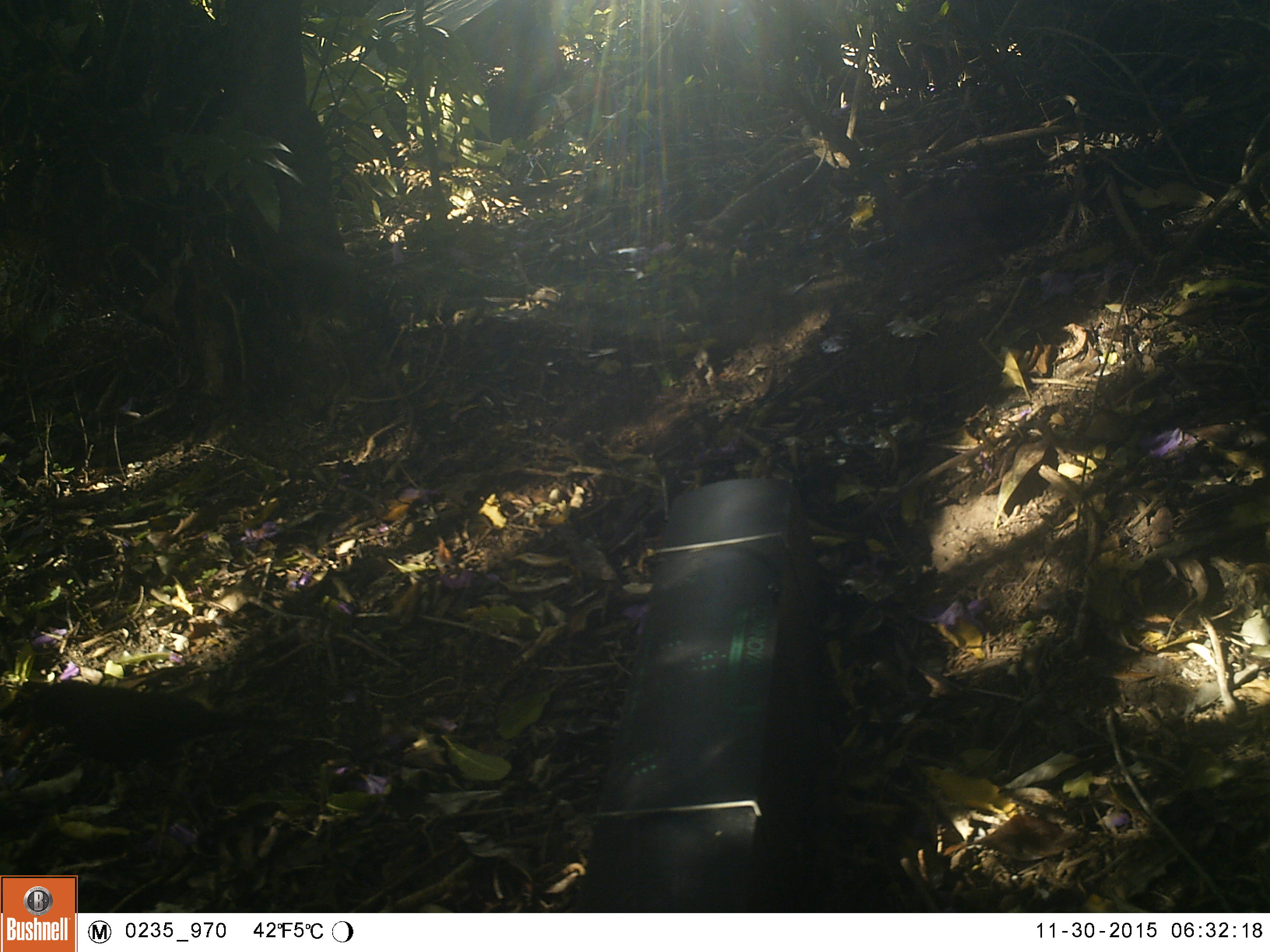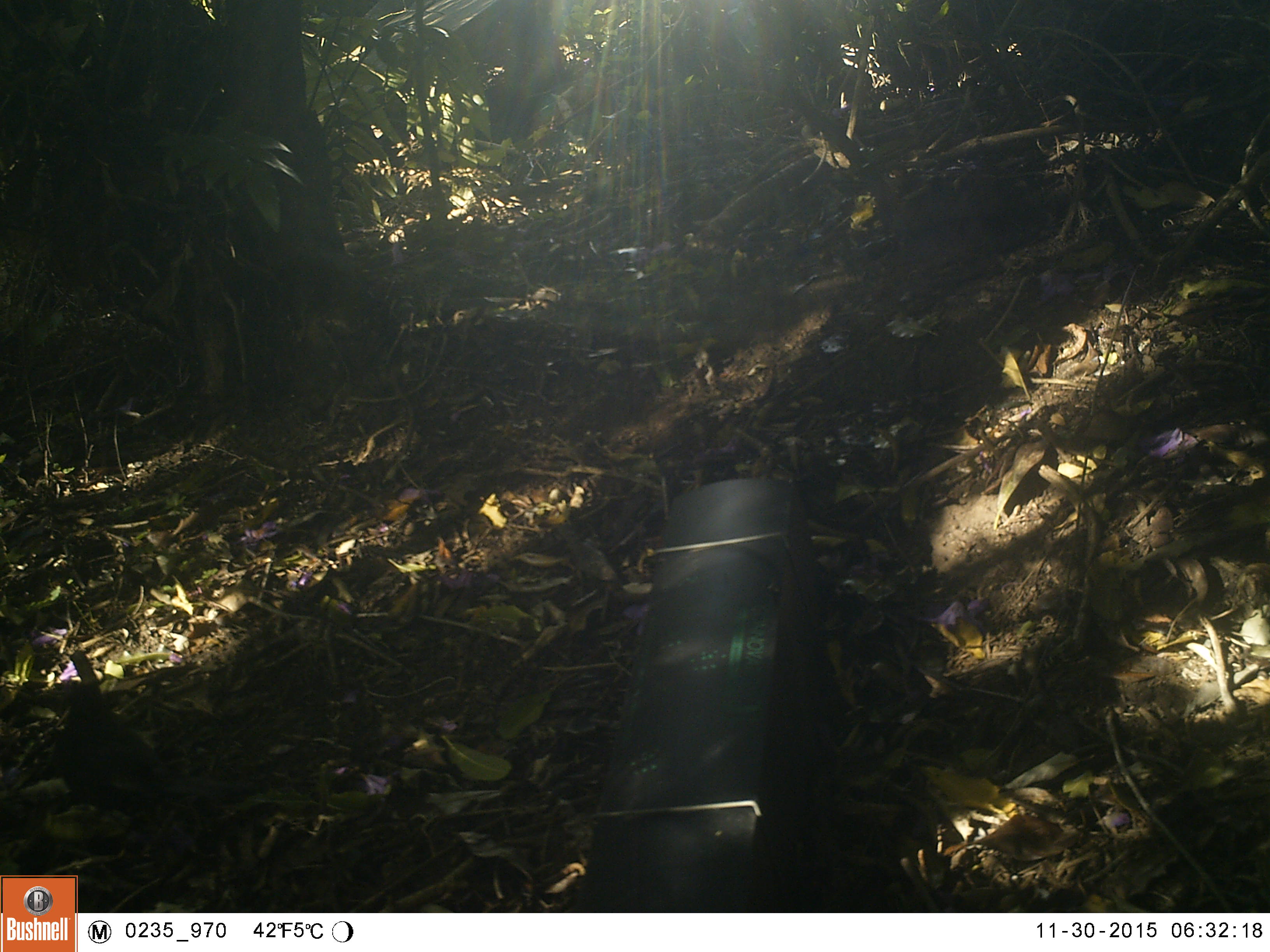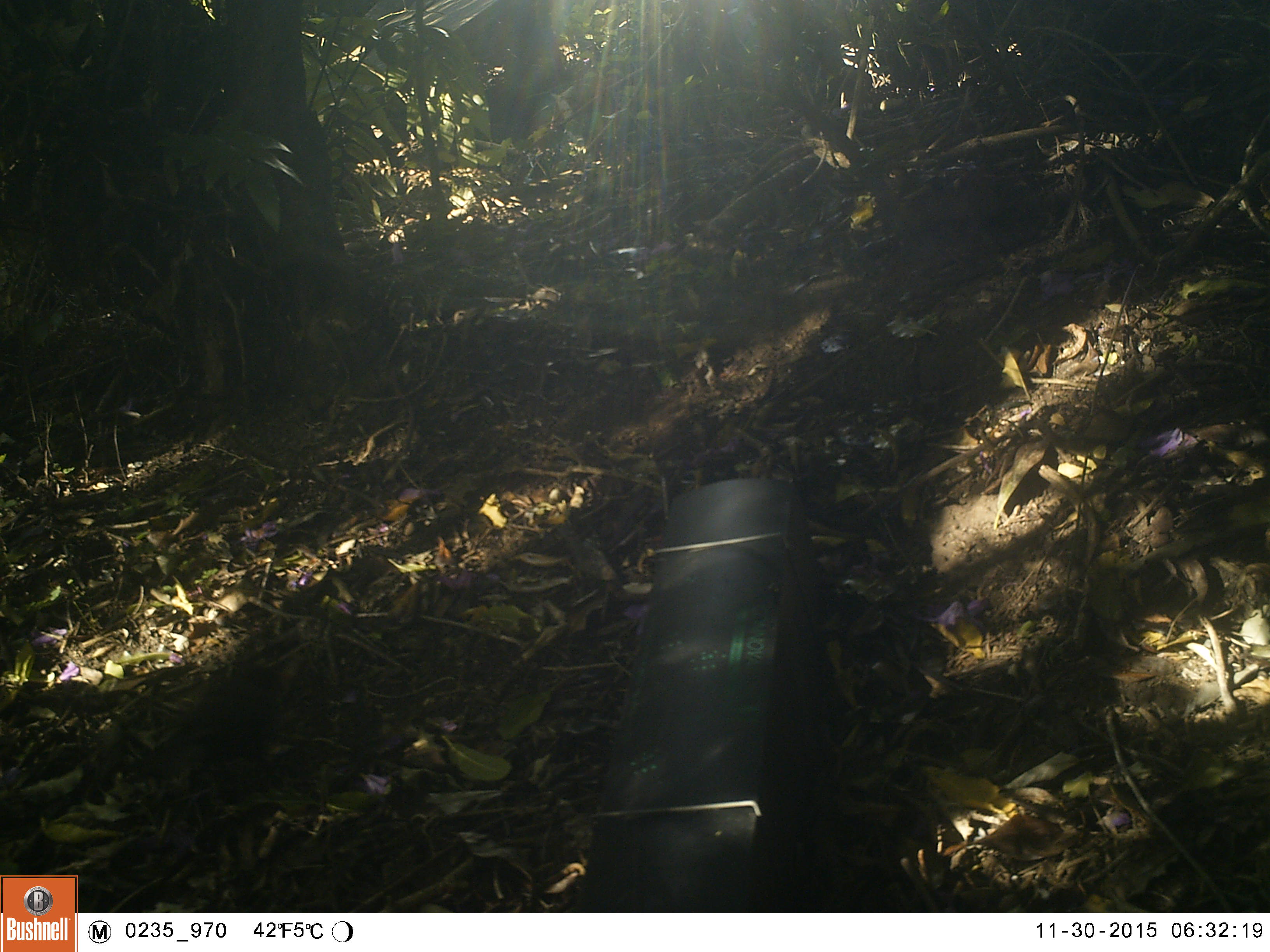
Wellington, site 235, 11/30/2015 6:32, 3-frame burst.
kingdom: Animalia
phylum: Chordata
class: Aves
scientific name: Aves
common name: bird